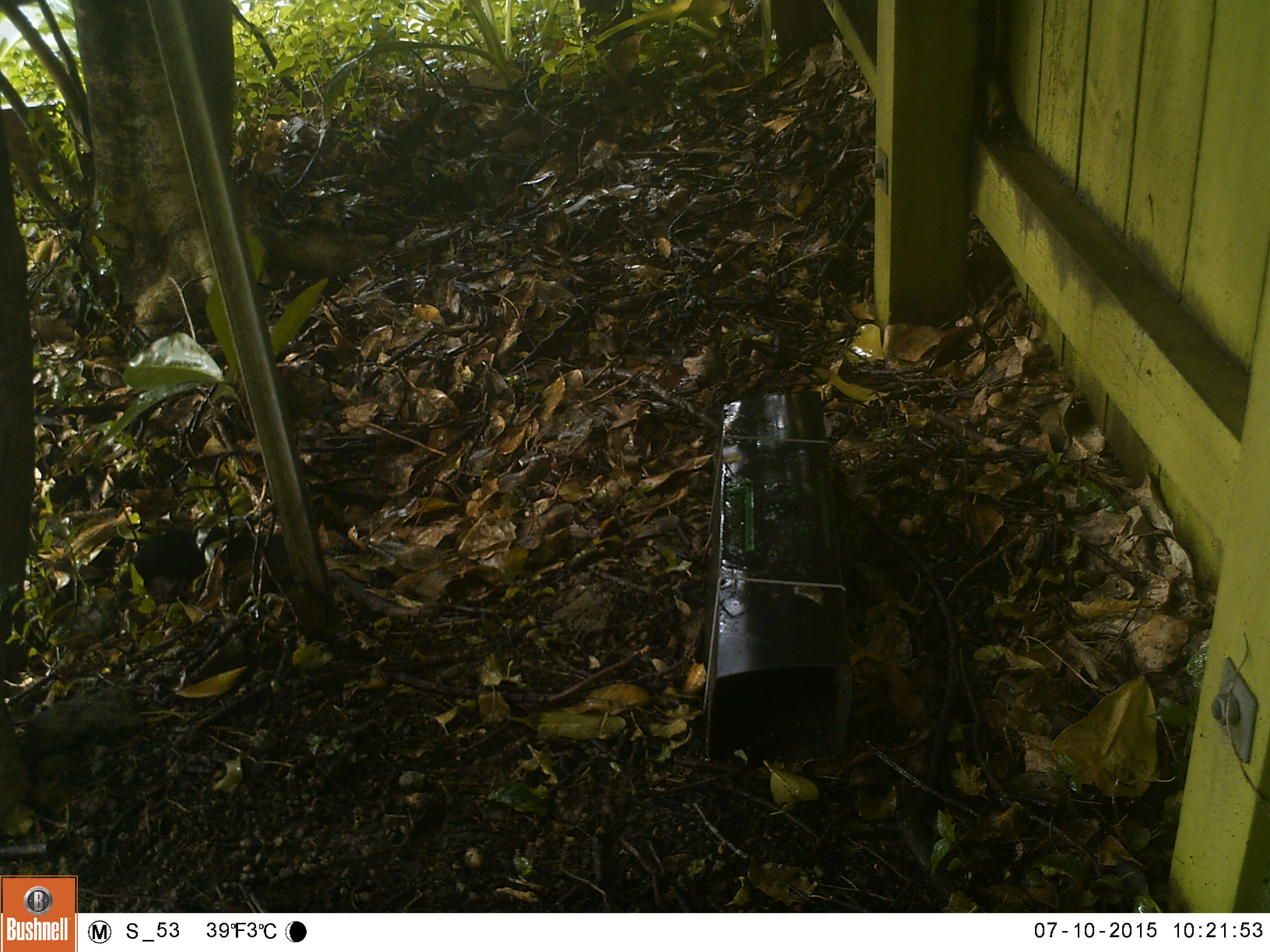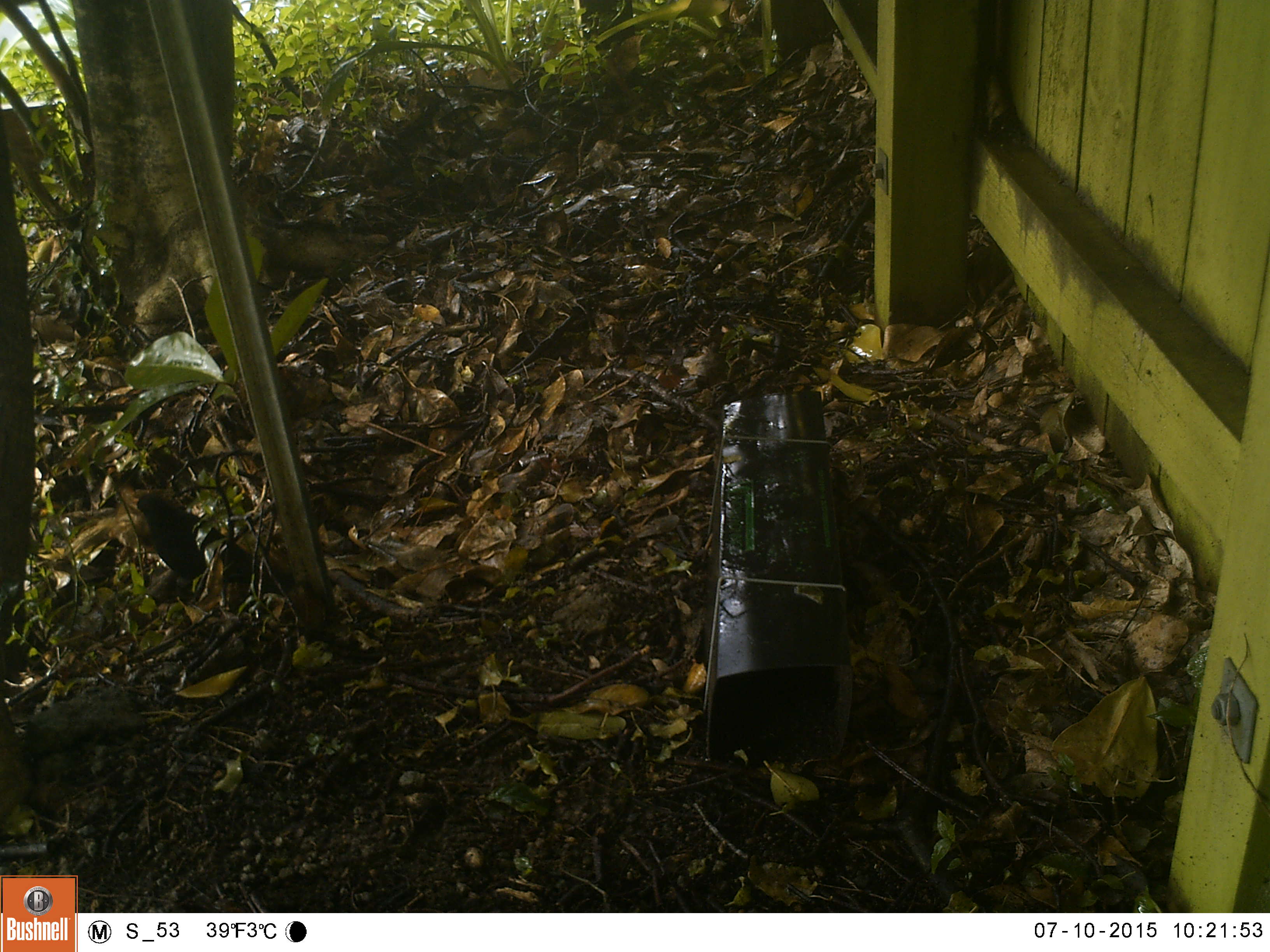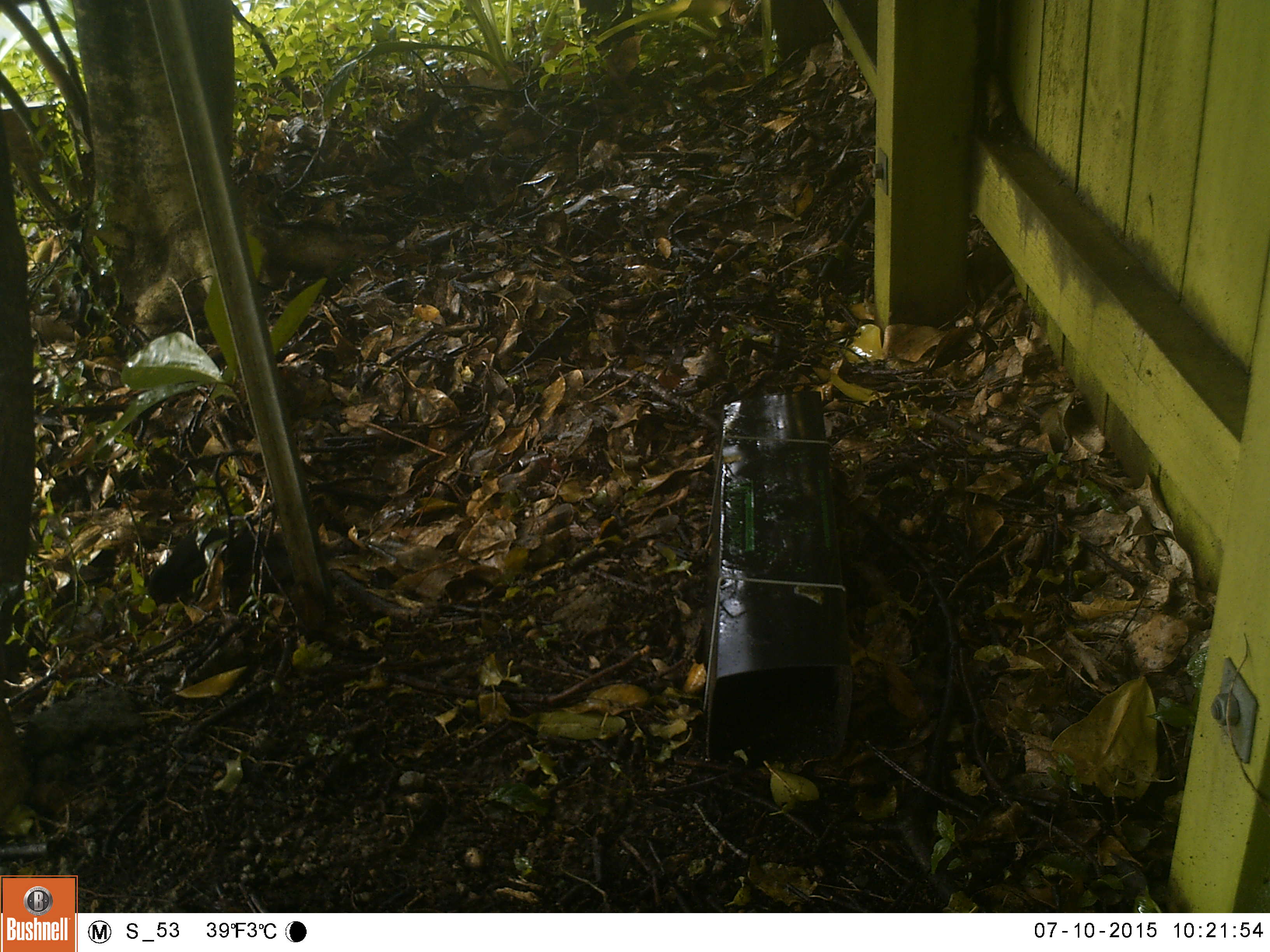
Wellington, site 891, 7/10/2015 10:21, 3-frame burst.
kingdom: Animalia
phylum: Chordata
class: Aves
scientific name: Aves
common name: bird